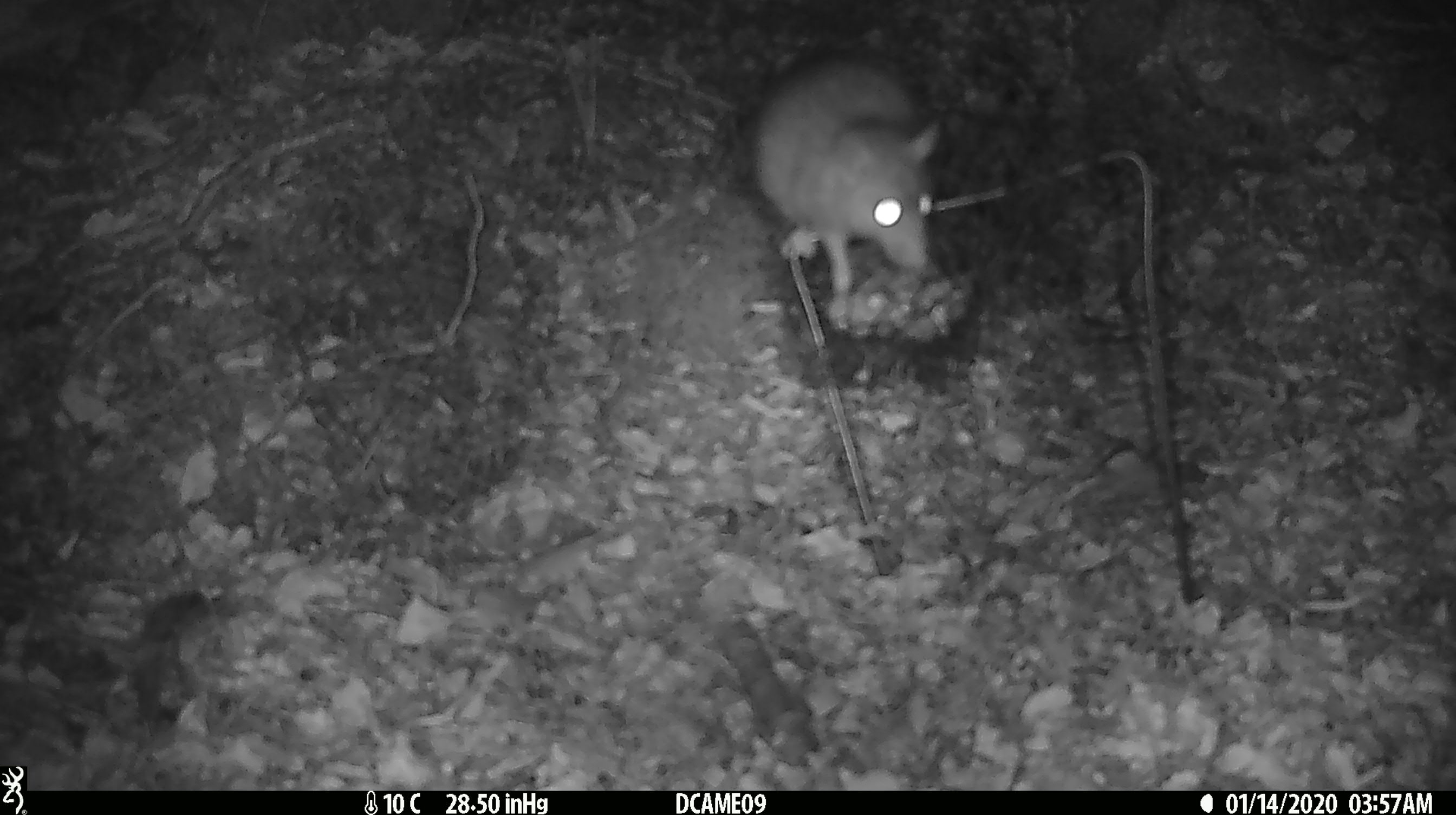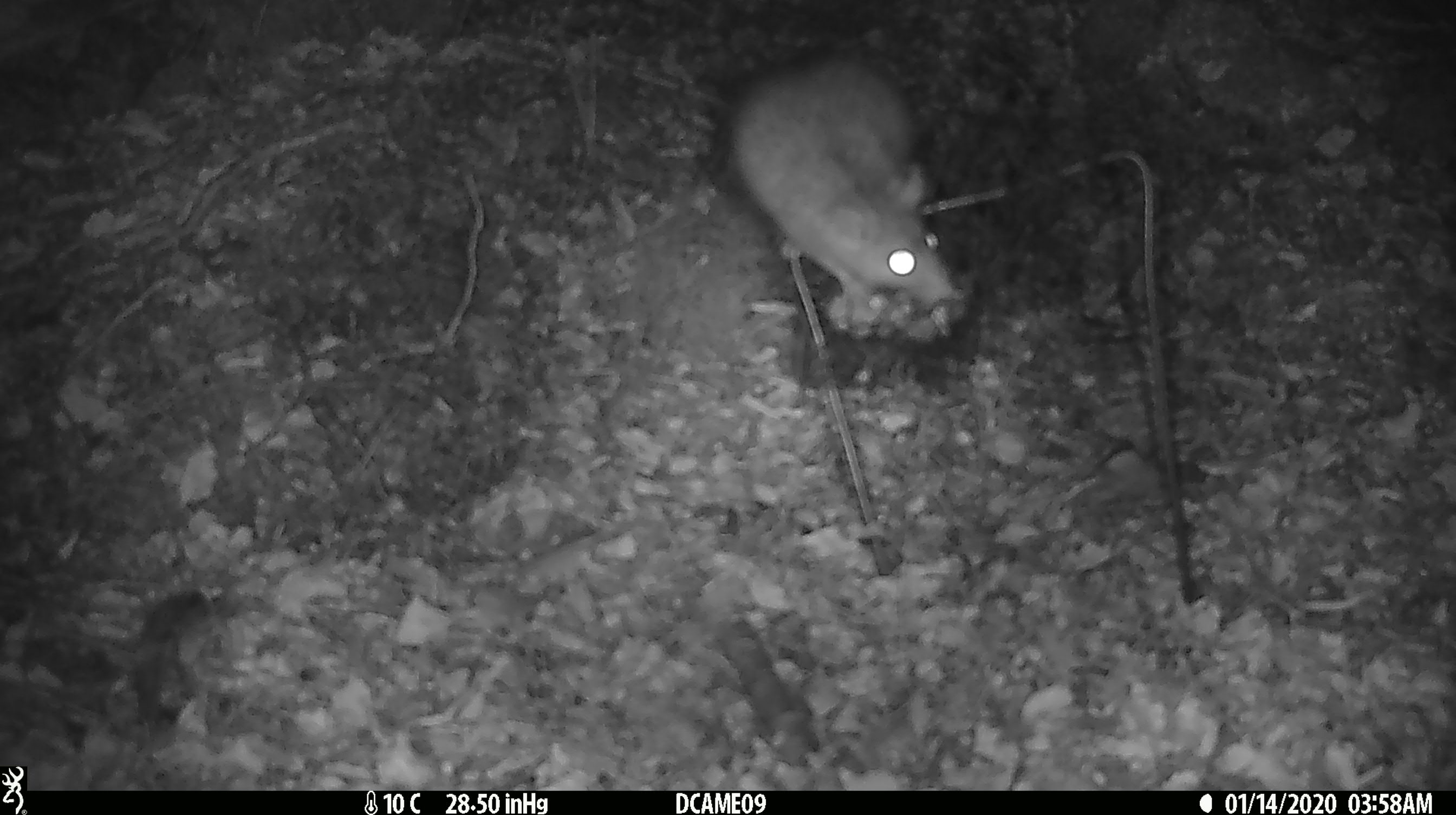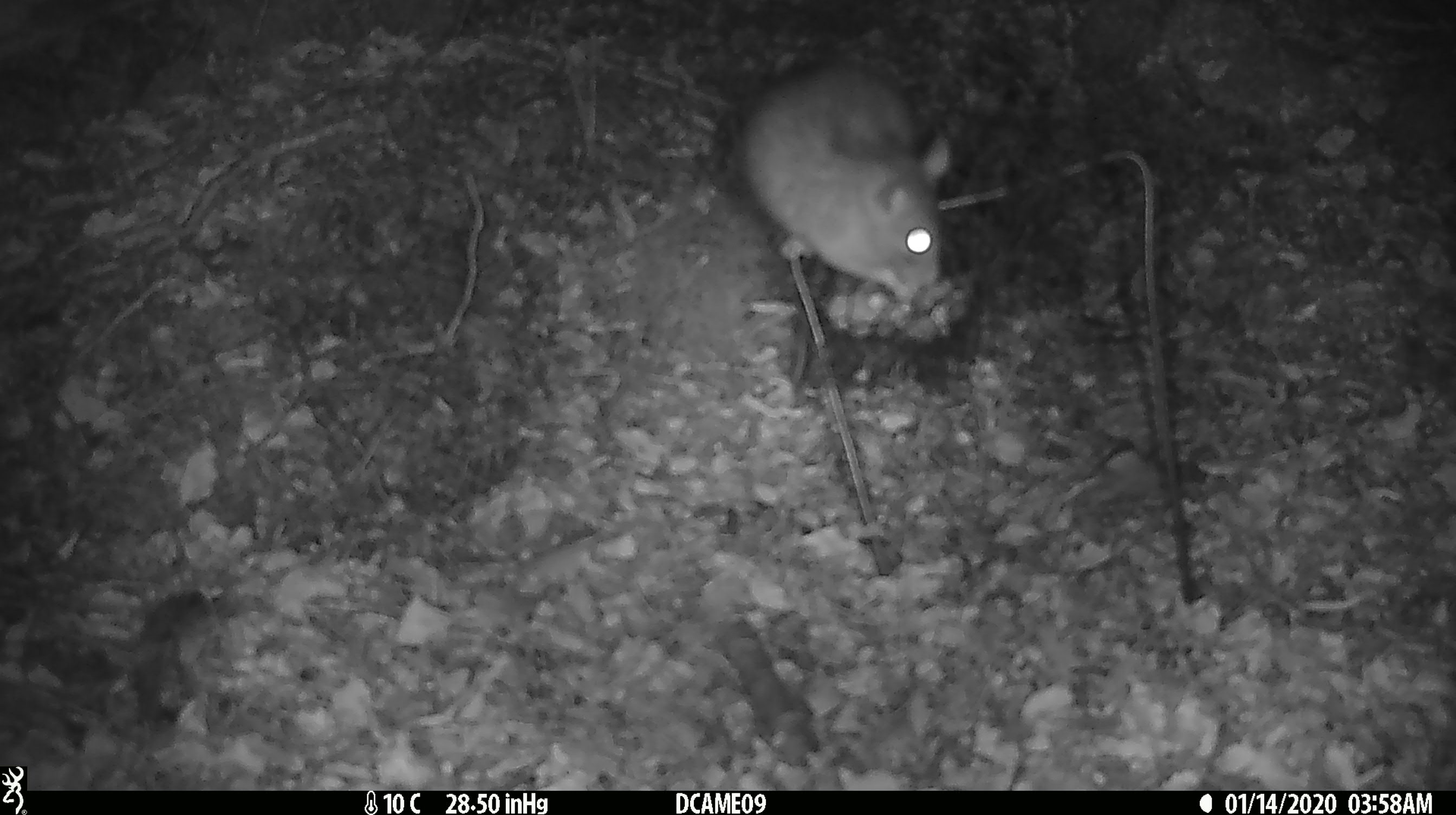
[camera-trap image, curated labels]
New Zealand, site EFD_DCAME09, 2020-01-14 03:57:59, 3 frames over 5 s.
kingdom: Animalia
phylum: Chordata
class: Mammalia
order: Rodentia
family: Muridae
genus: Rattus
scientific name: Rattus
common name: rat